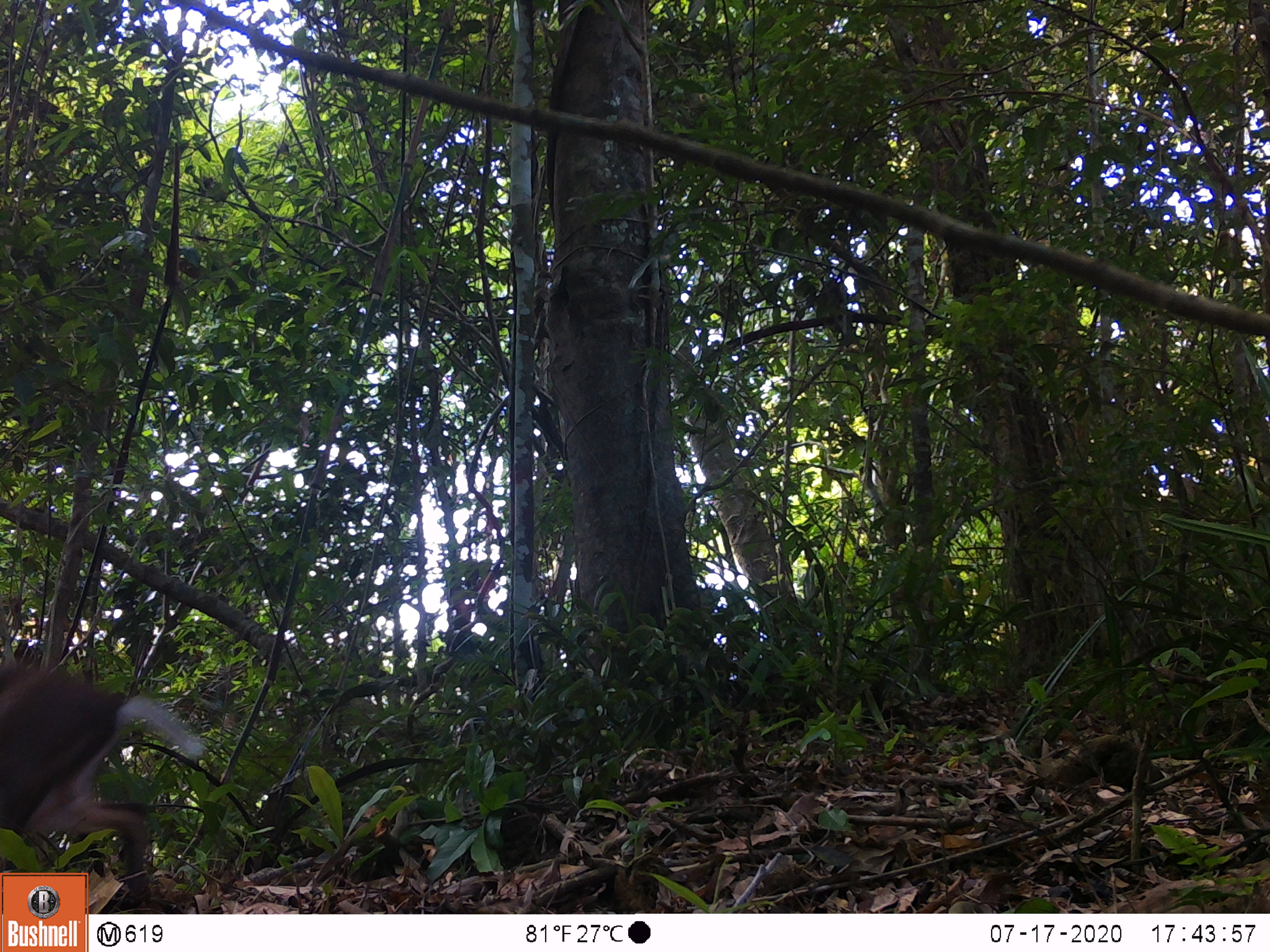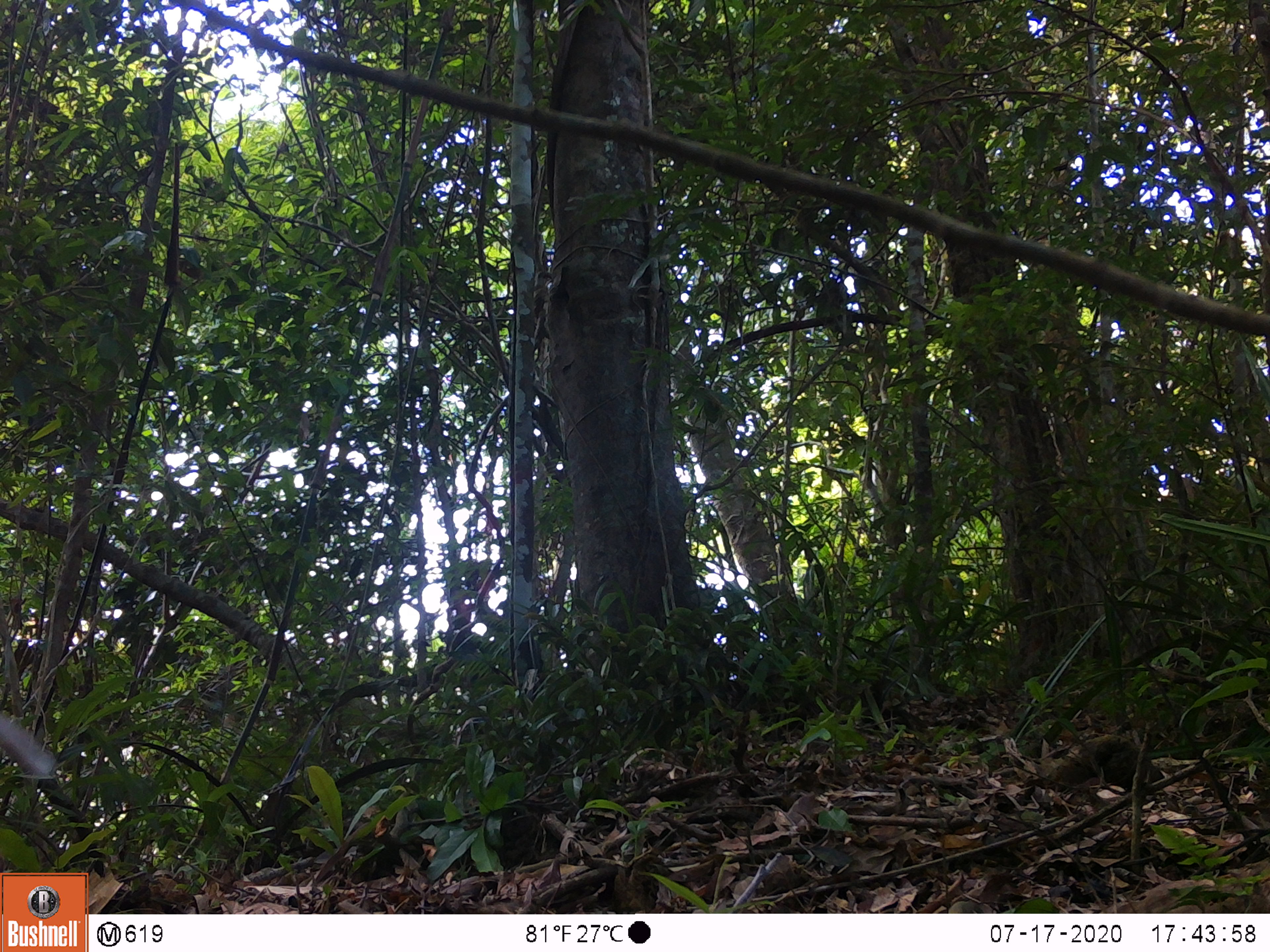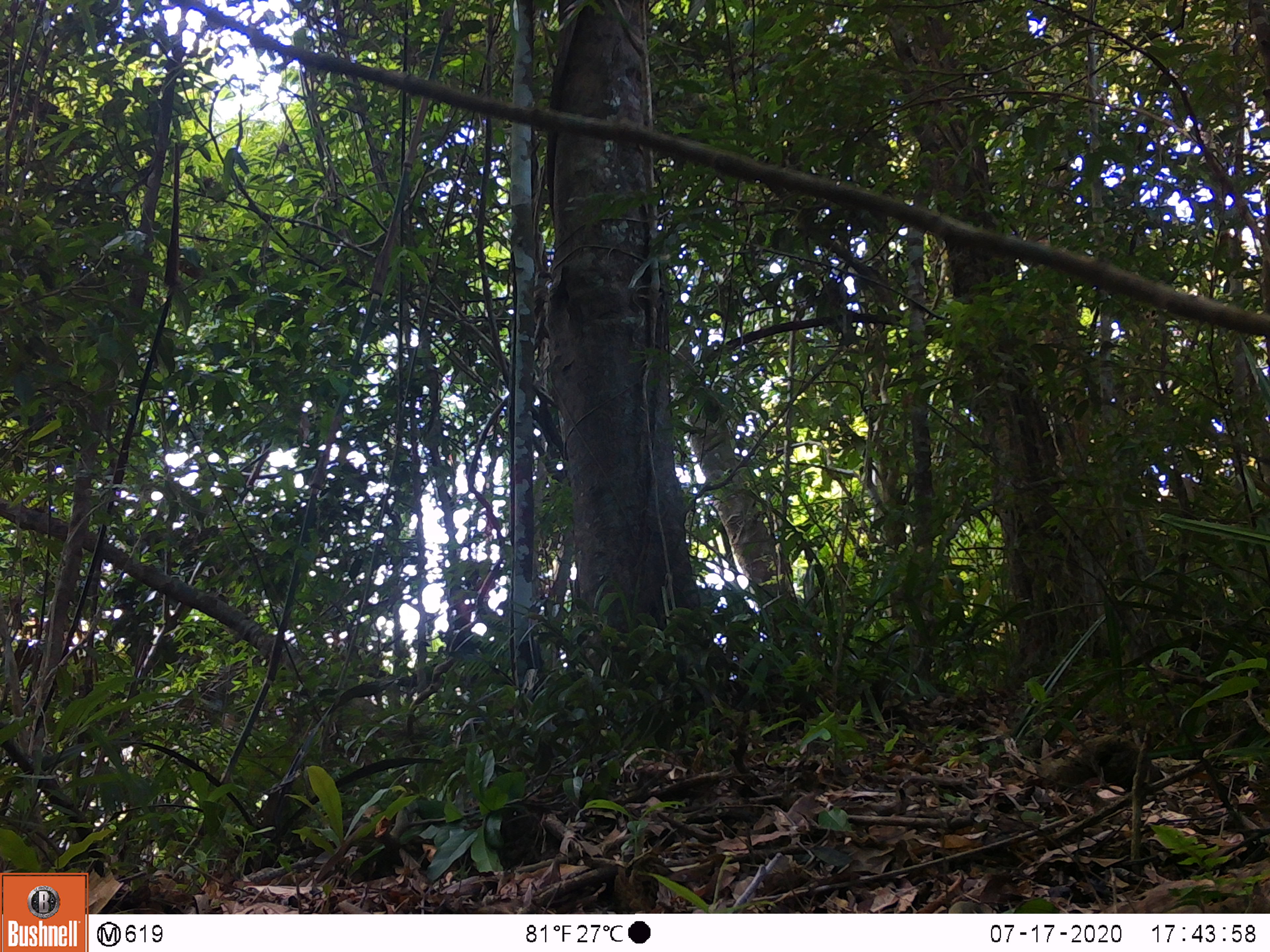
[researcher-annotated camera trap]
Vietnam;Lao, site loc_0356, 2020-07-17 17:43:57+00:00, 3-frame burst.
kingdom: Animalia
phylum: Chordata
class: Mammalia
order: Artiodactyla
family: Cervidae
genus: Muntiacus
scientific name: Muntiacus rooseveltorum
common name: roosevelt's muntjac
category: roosevelts muntjac group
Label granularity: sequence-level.